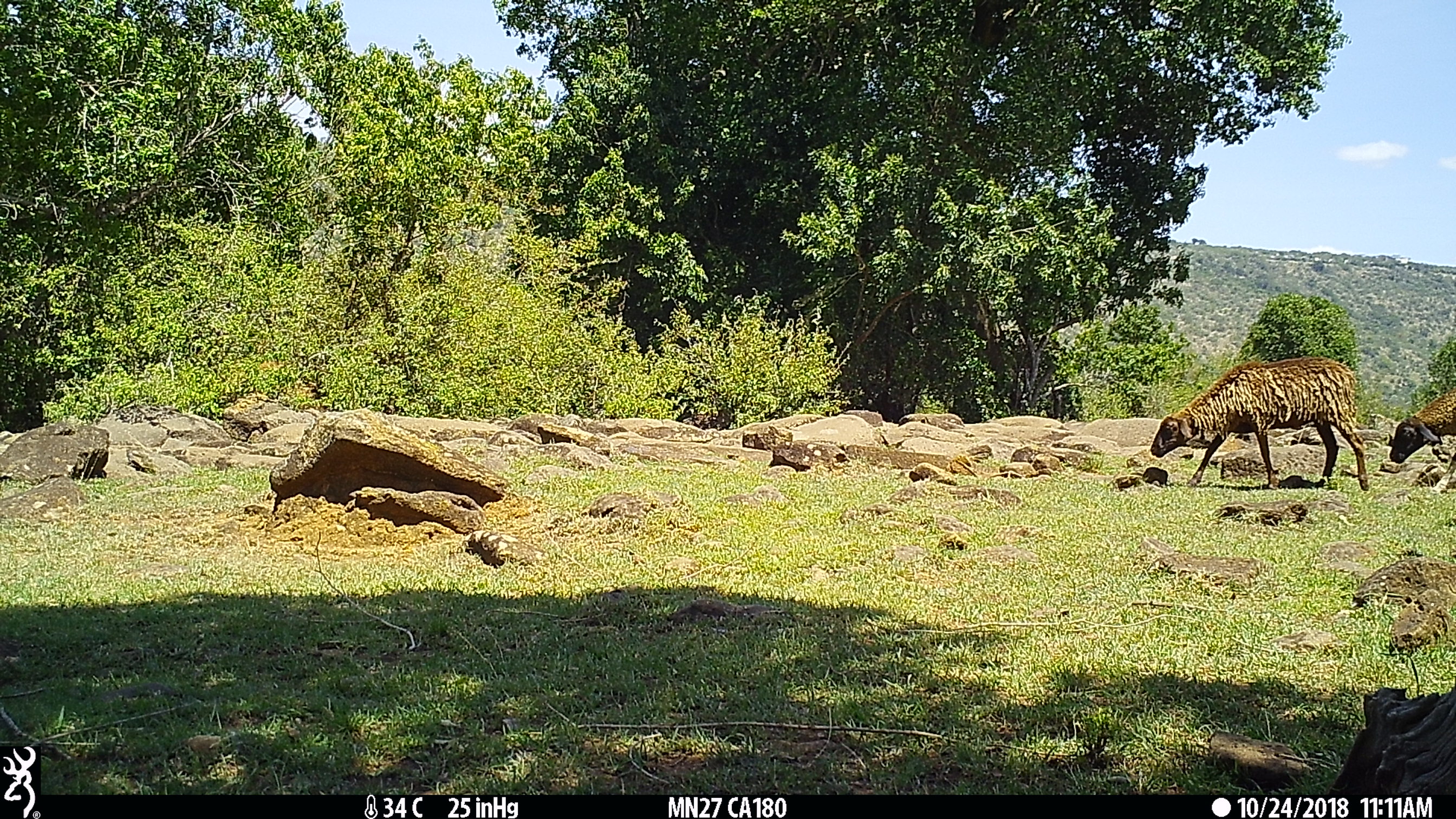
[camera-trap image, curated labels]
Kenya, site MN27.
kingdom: Animalia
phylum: Chordata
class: Mammalia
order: Artiodactyla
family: Bovidae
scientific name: Bovidae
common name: sheep or goat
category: shoat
Shoat (sheep or goat) (Bovidae).